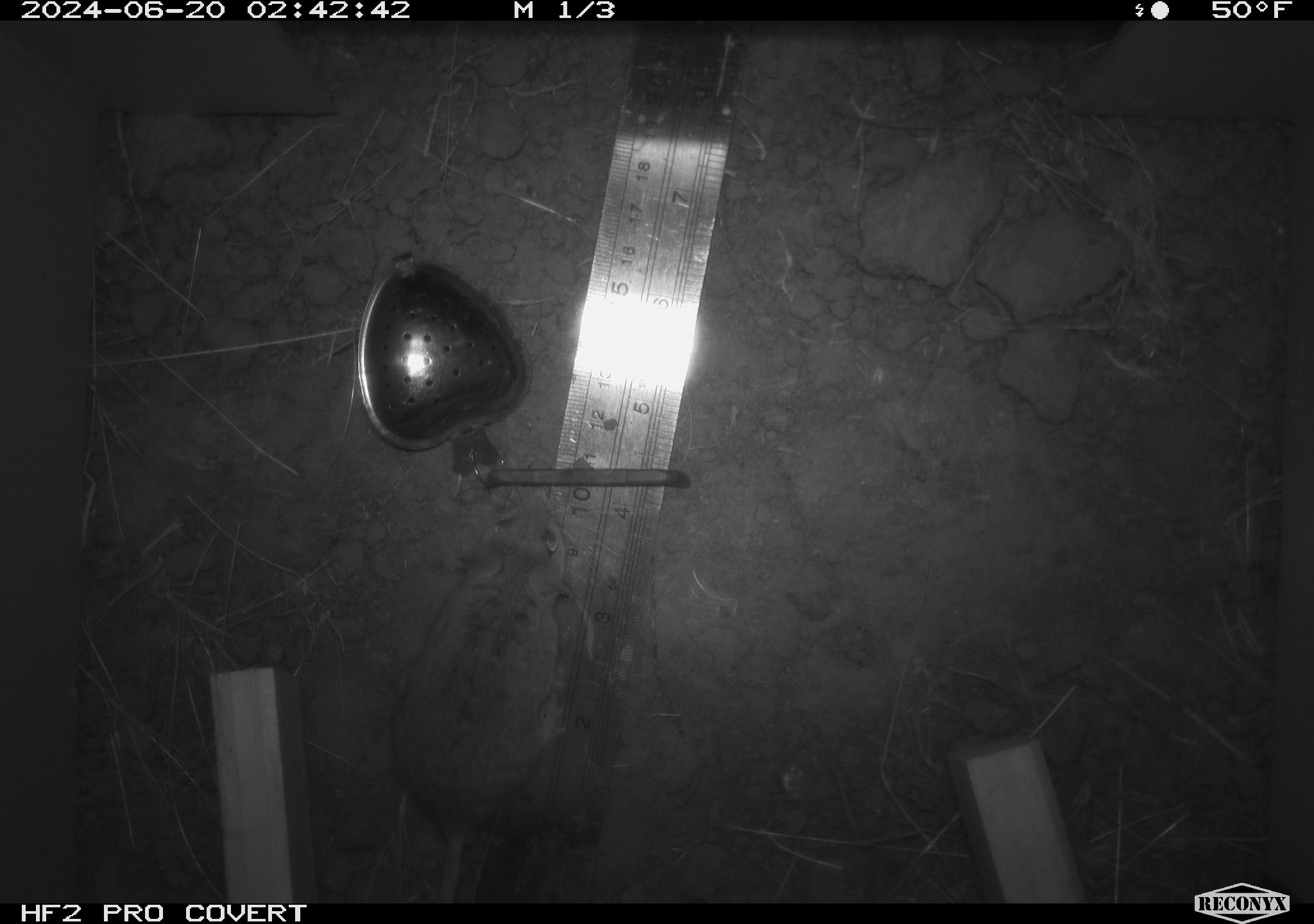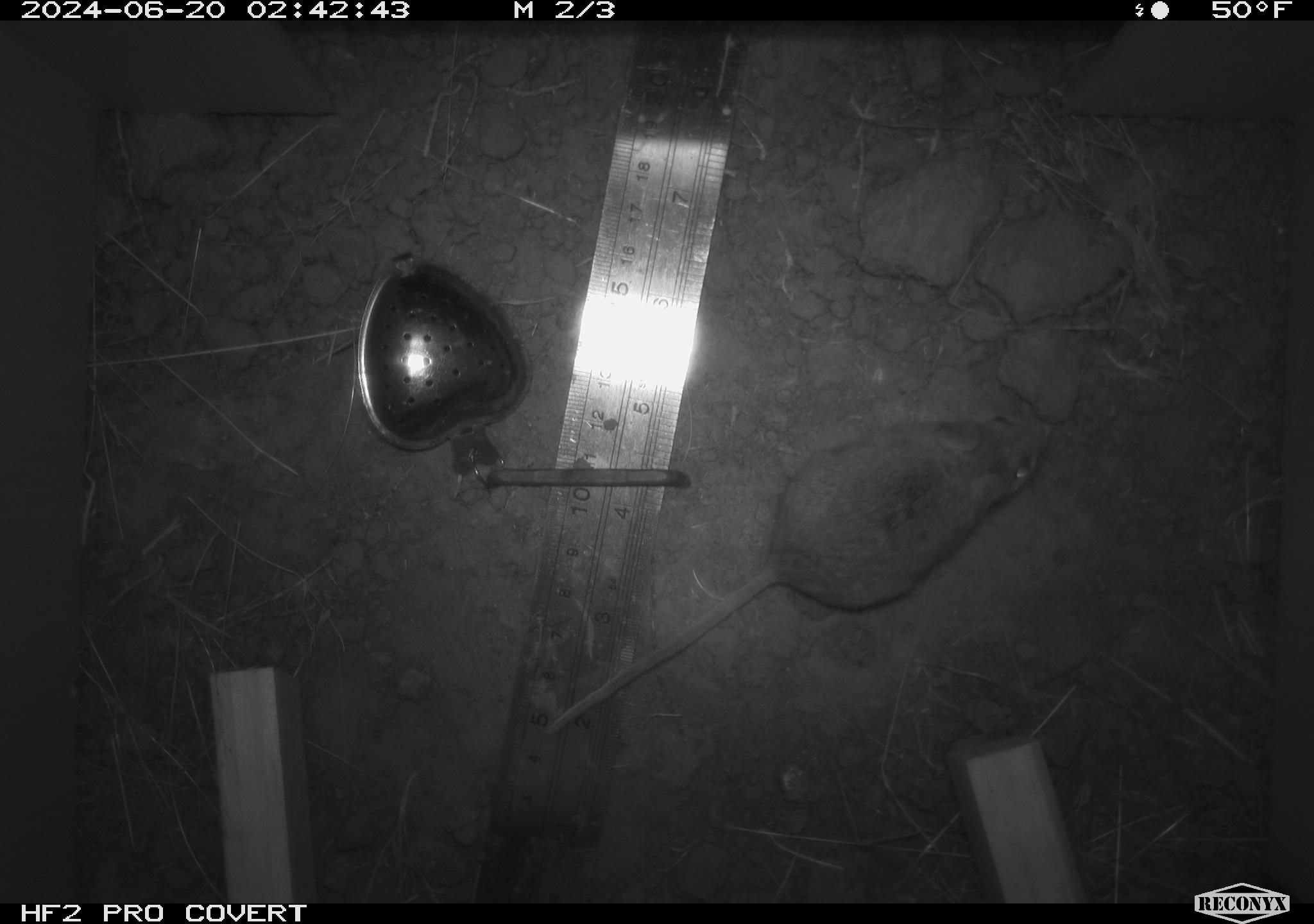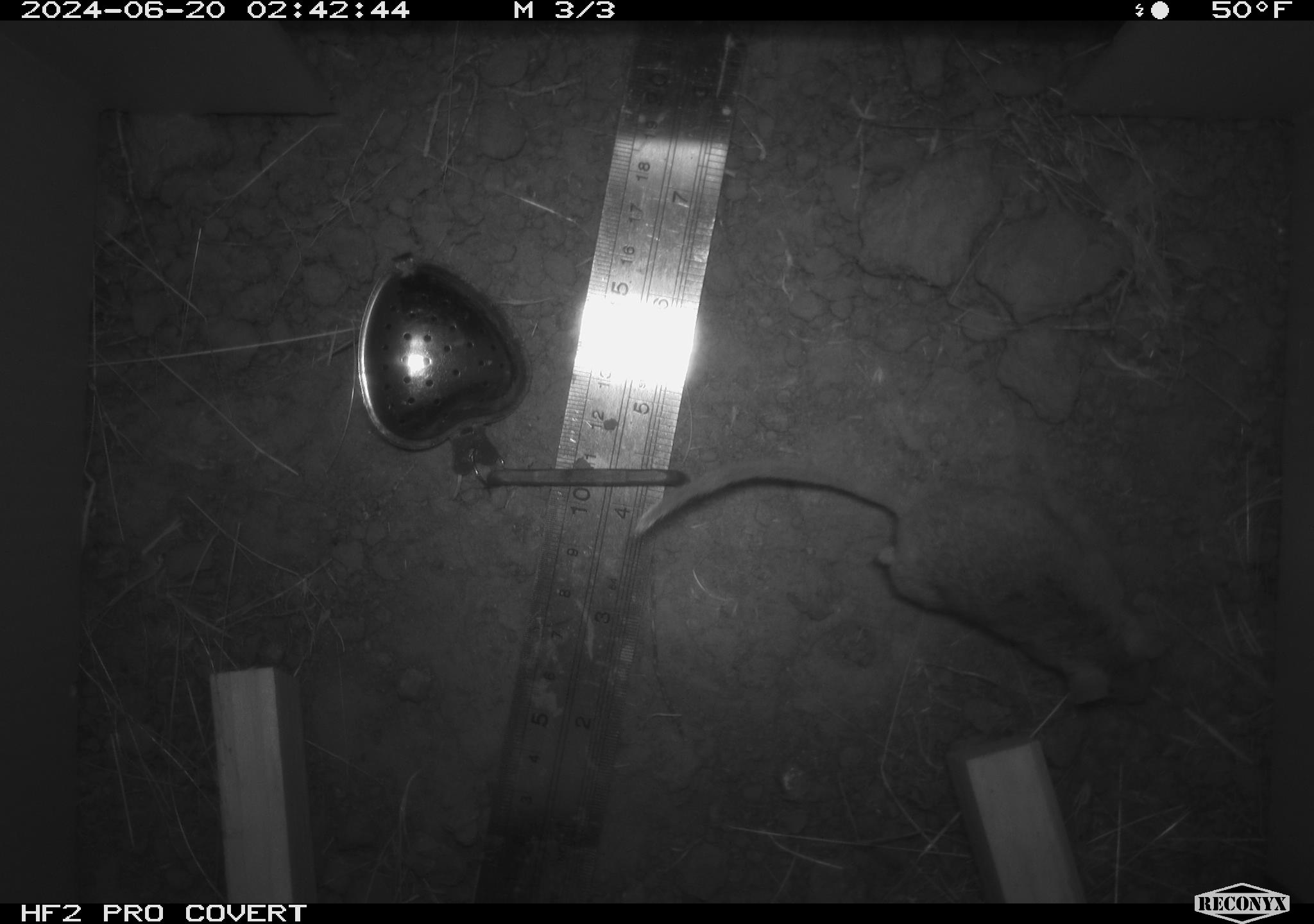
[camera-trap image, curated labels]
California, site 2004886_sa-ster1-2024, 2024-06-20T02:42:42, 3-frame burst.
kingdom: Animalia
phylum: Chordata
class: Mammalia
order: Rodentia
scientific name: Rodentia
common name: mouse species